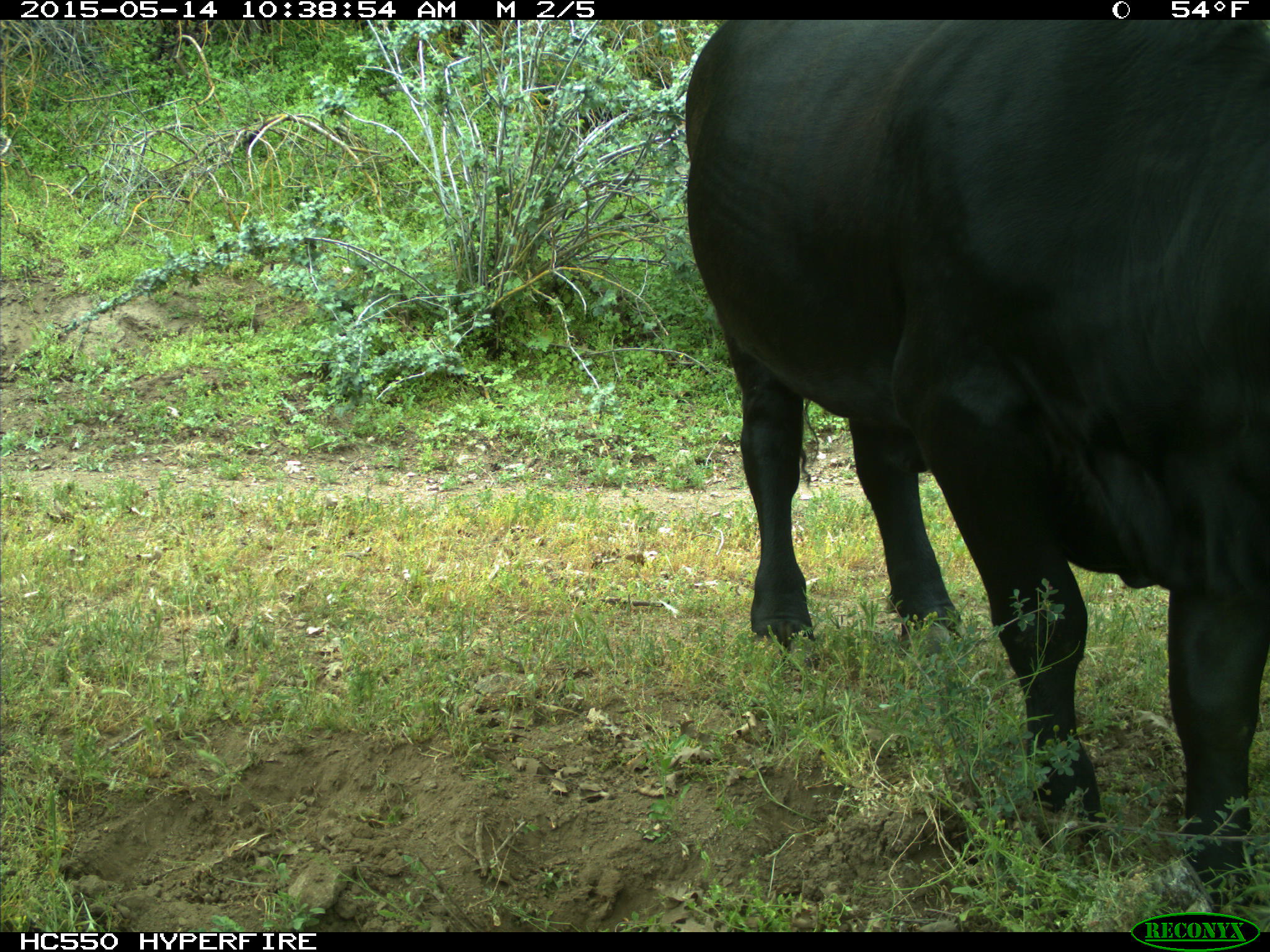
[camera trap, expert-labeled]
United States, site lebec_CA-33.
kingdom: Animalia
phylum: Chordata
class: Mammalia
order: Artiodactyla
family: Bovidae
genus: Bos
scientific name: Bos taurus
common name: domestic cow